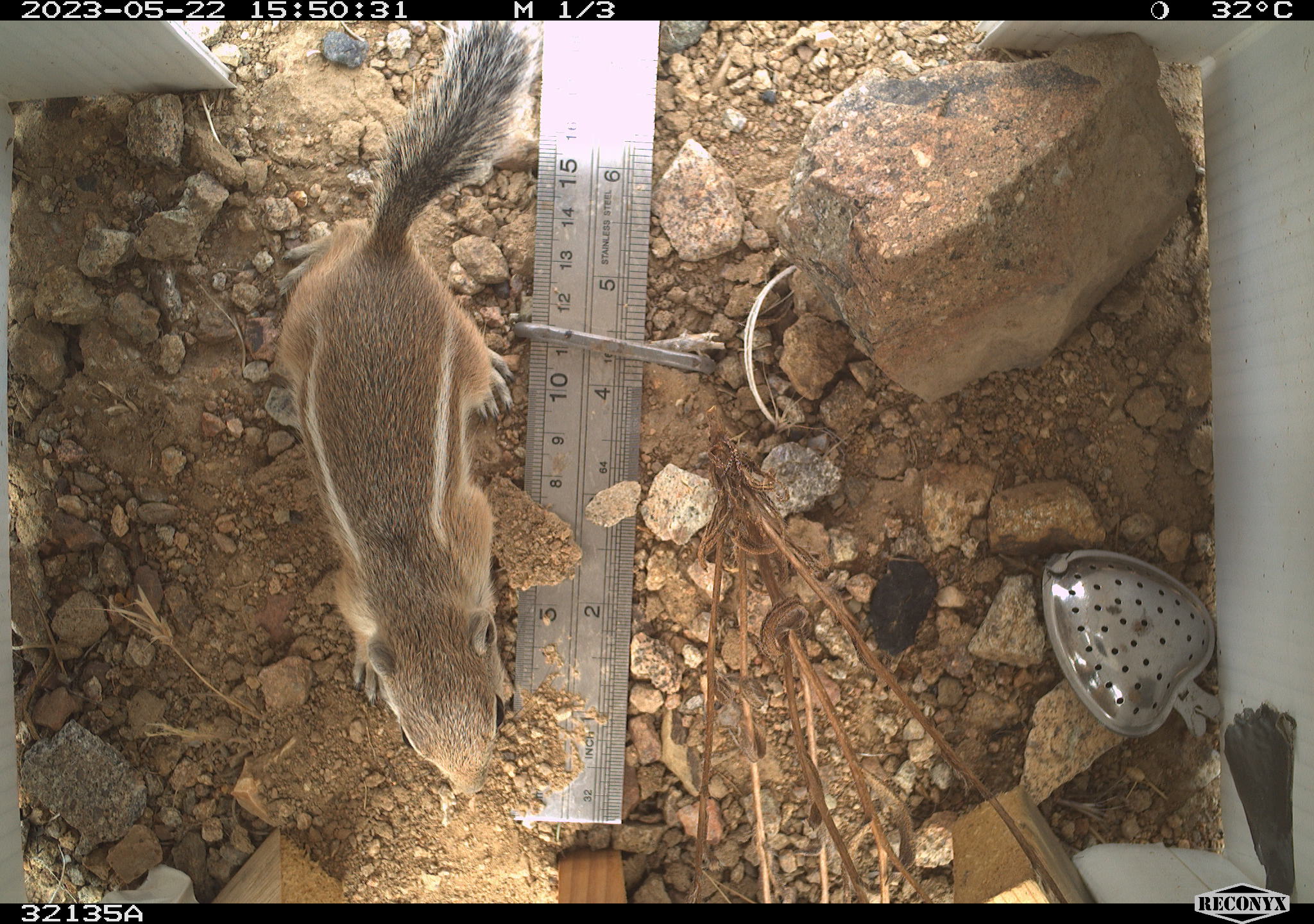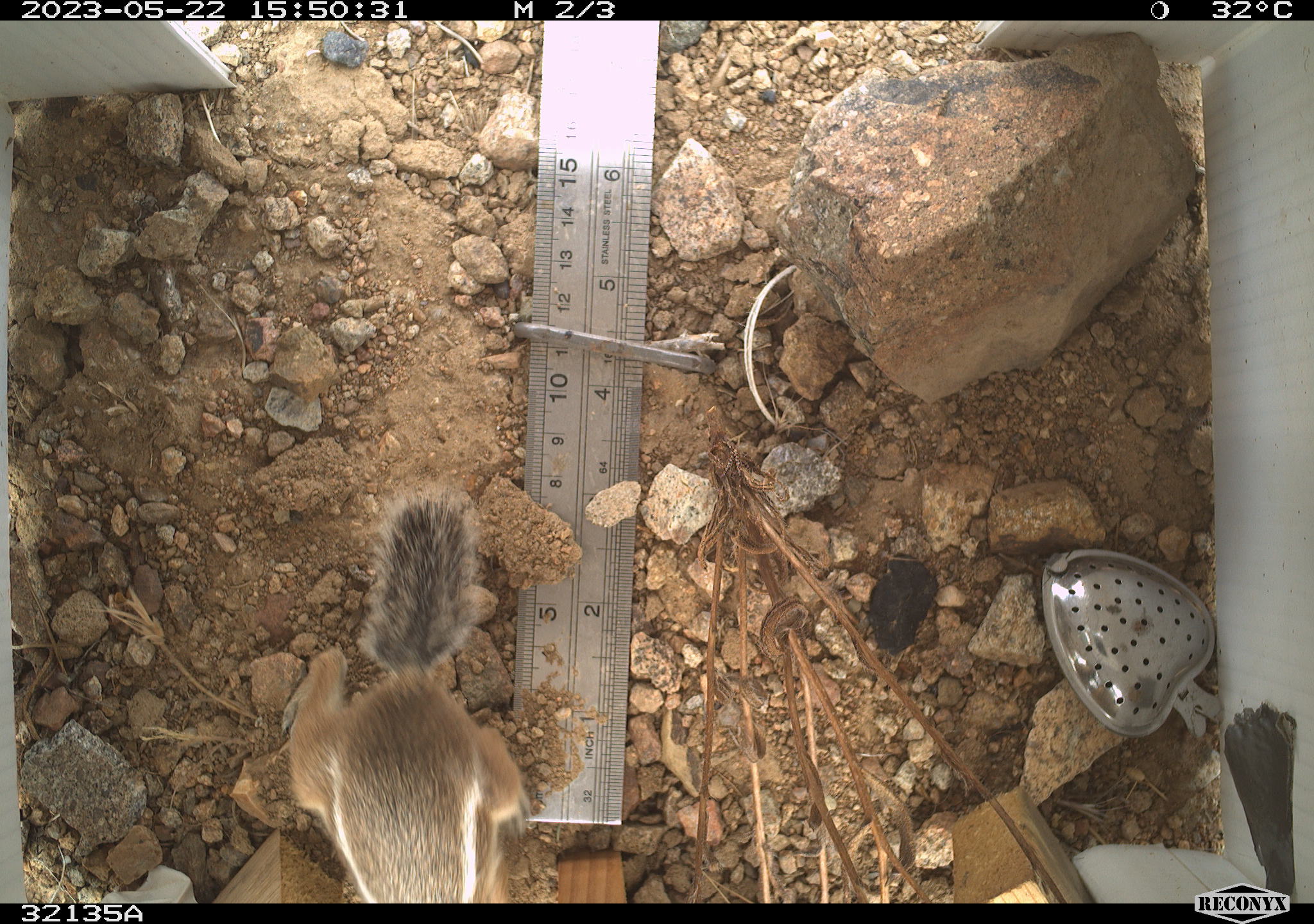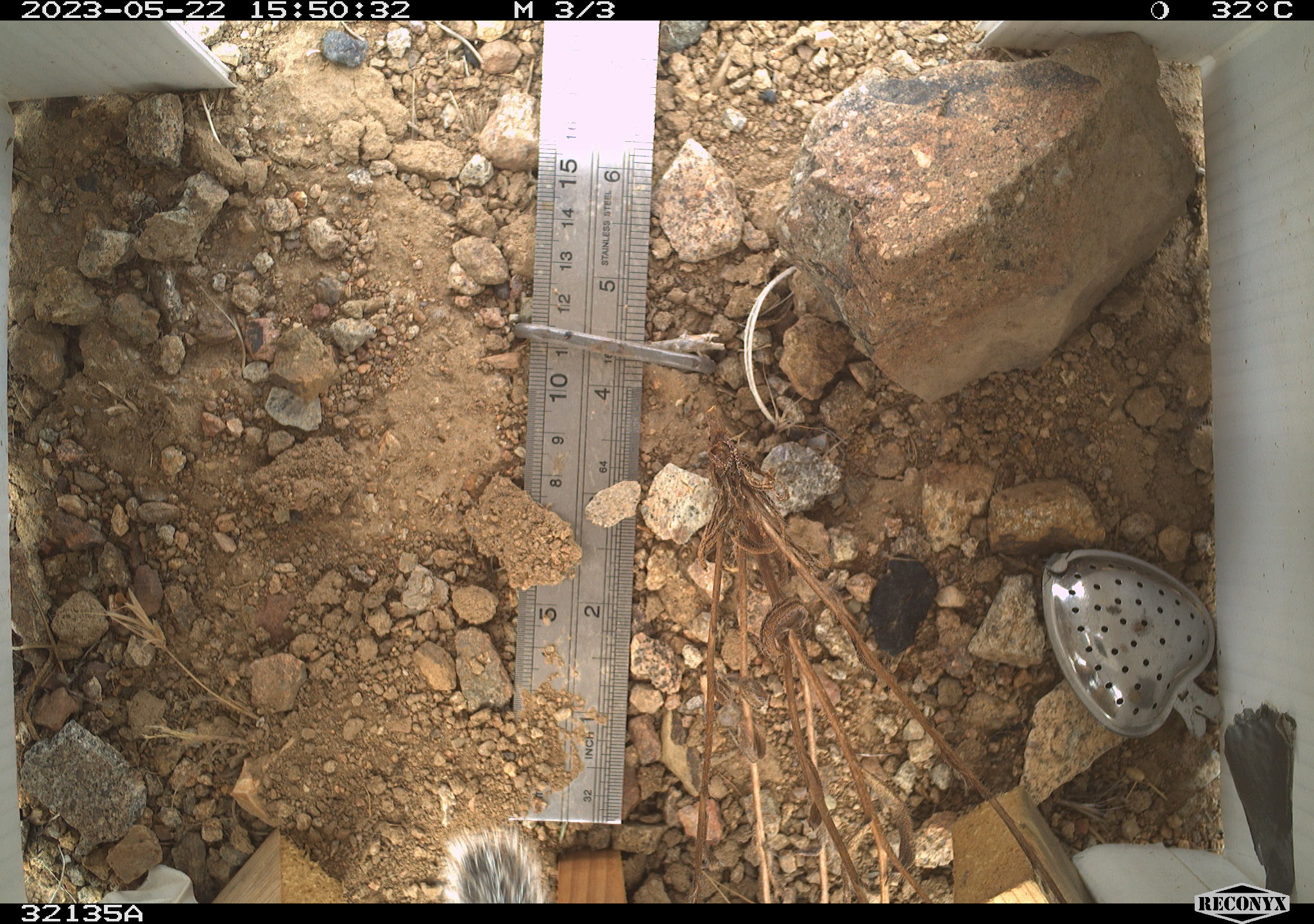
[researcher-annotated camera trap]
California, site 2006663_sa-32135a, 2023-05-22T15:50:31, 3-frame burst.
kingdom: Animalia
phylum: Chordata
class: Mammalia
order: Rodentia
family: Sciuridae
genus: Ammospermophilus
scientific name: Ammospermophilus leucurus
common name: white-tailed antelope squirrel